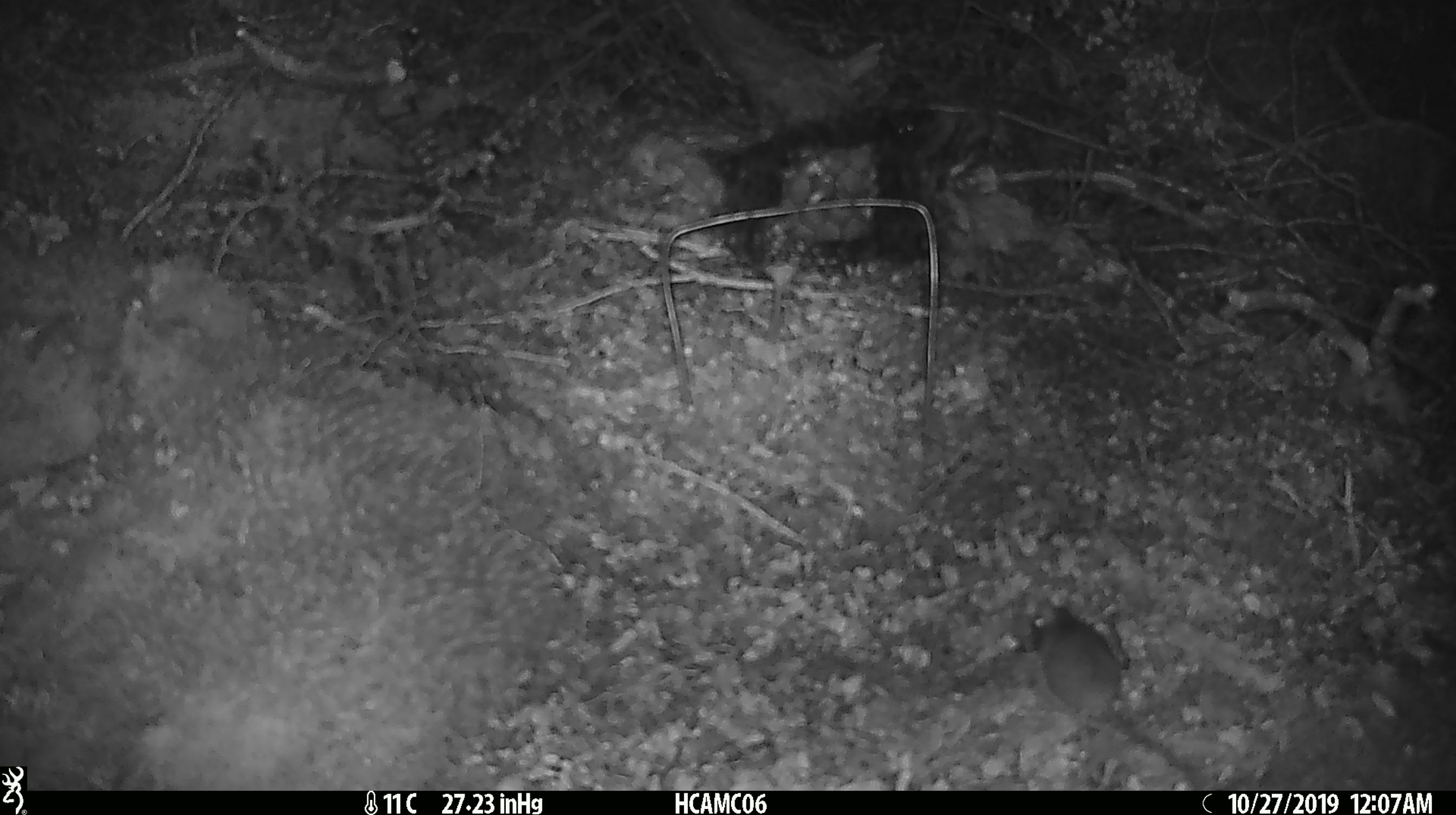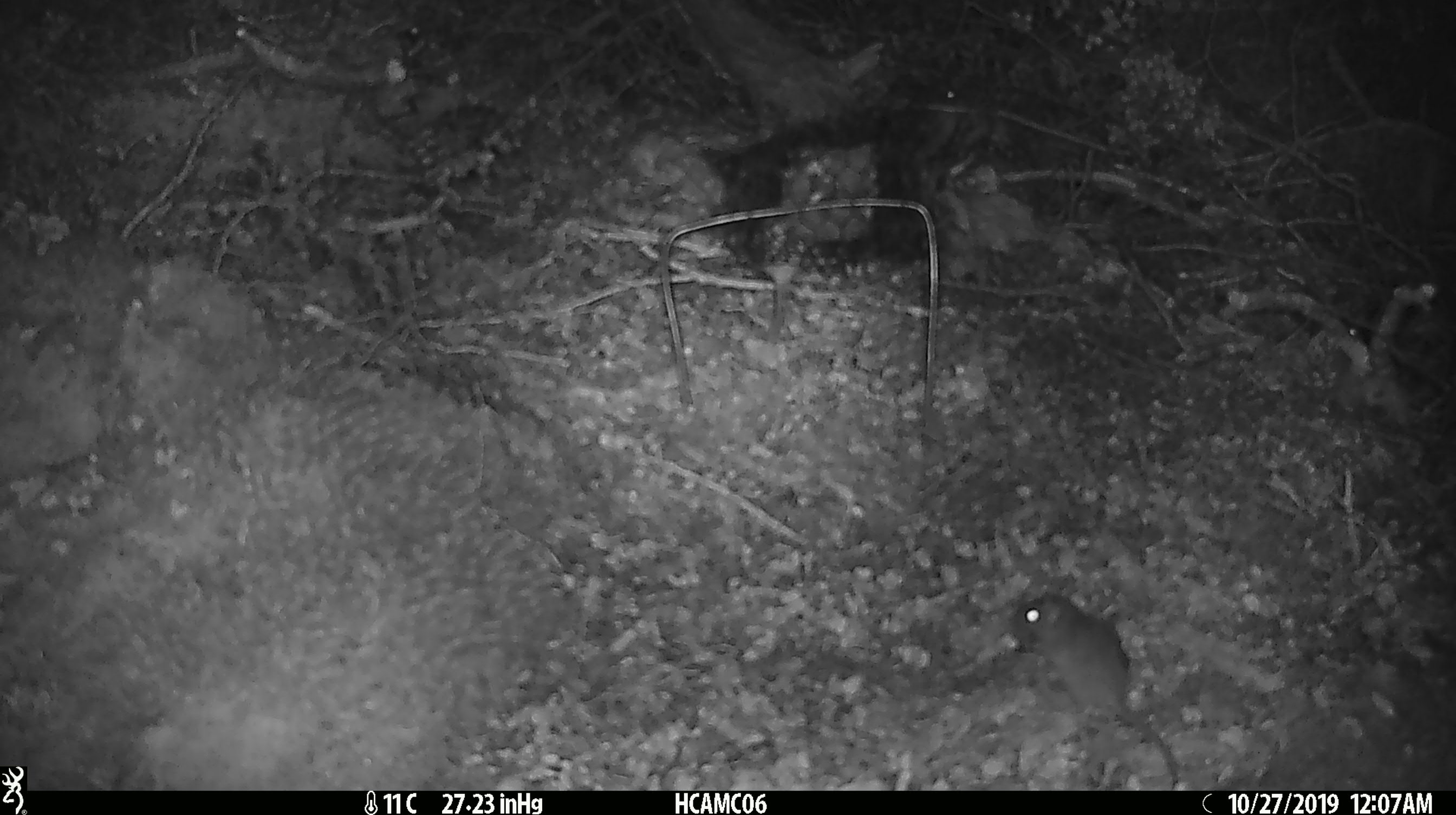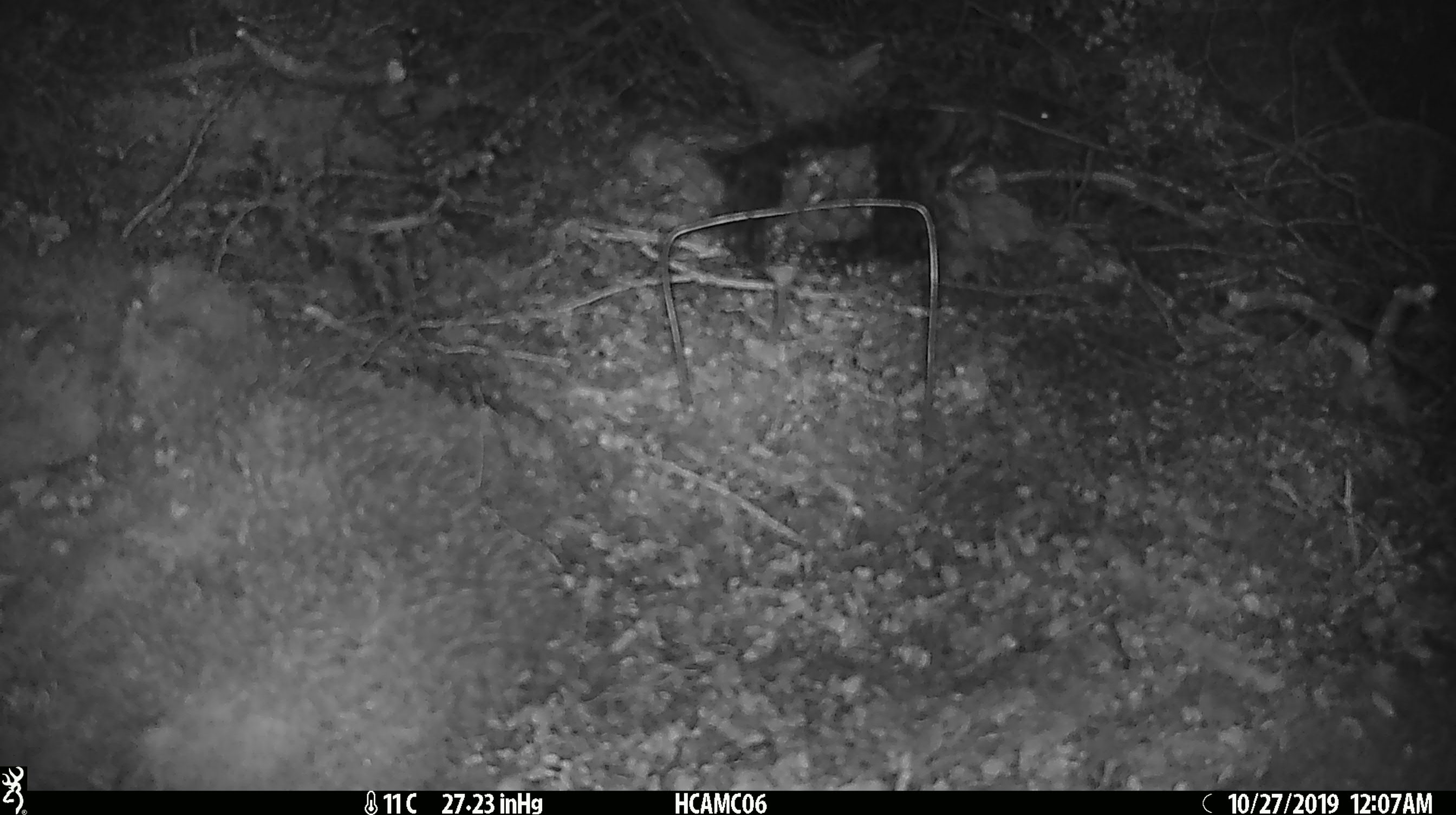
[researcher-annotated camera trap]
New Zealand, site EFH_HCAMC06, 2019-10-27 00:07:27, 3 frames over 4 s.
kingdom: Animalia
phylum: Chordata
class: Mammalia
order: Rodentia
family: Muridae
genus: Mus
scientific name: Mus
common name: mouse